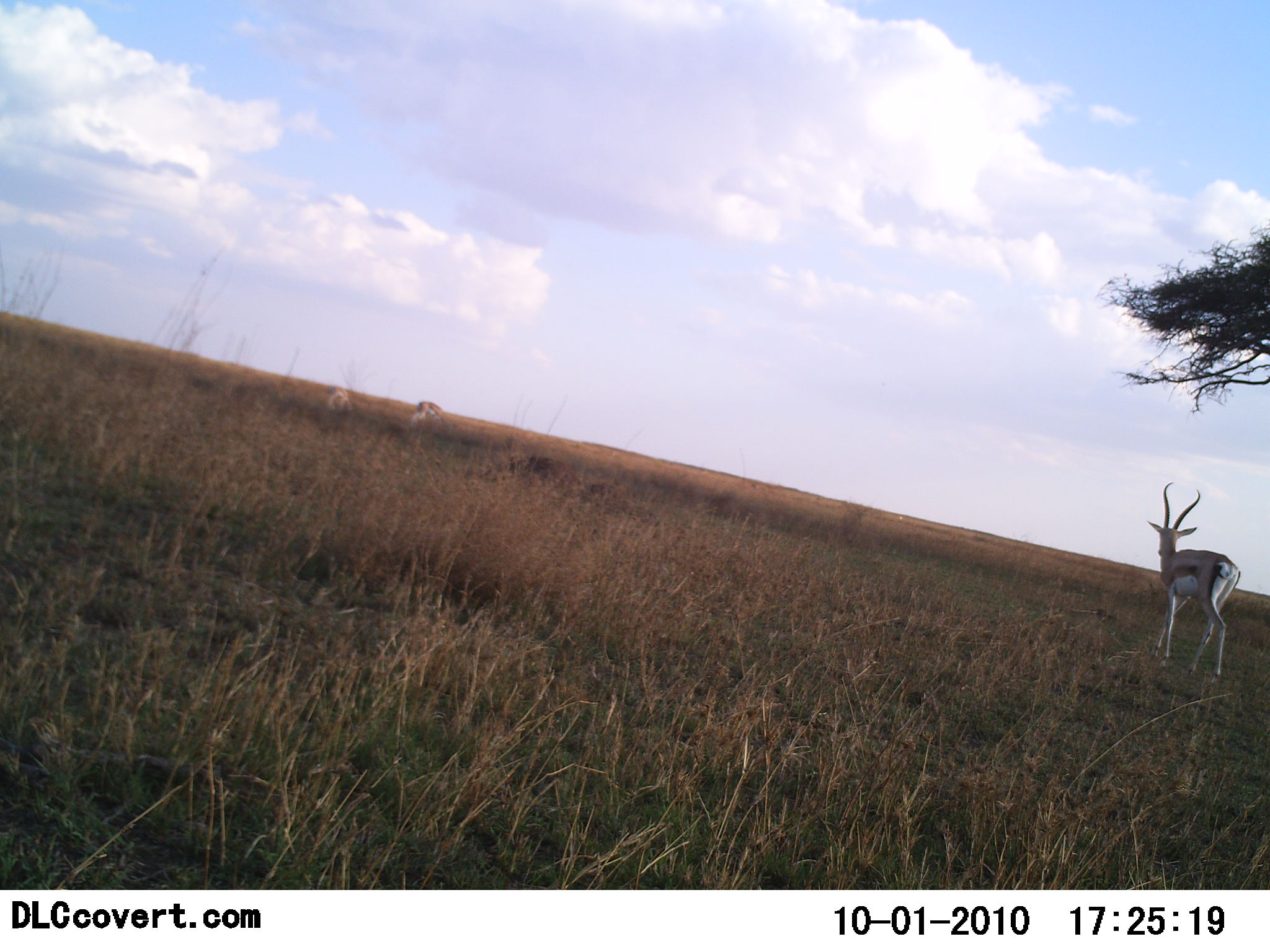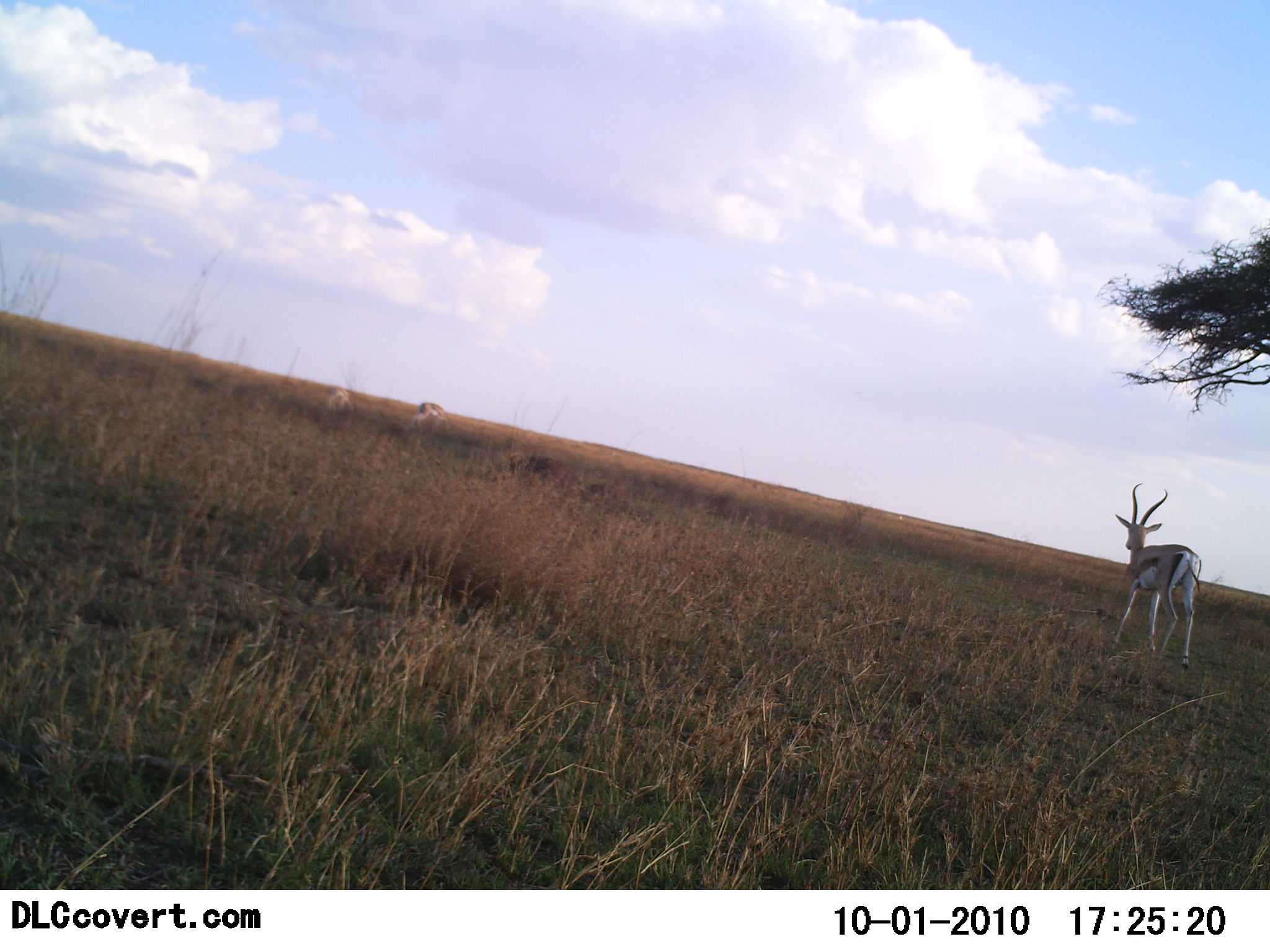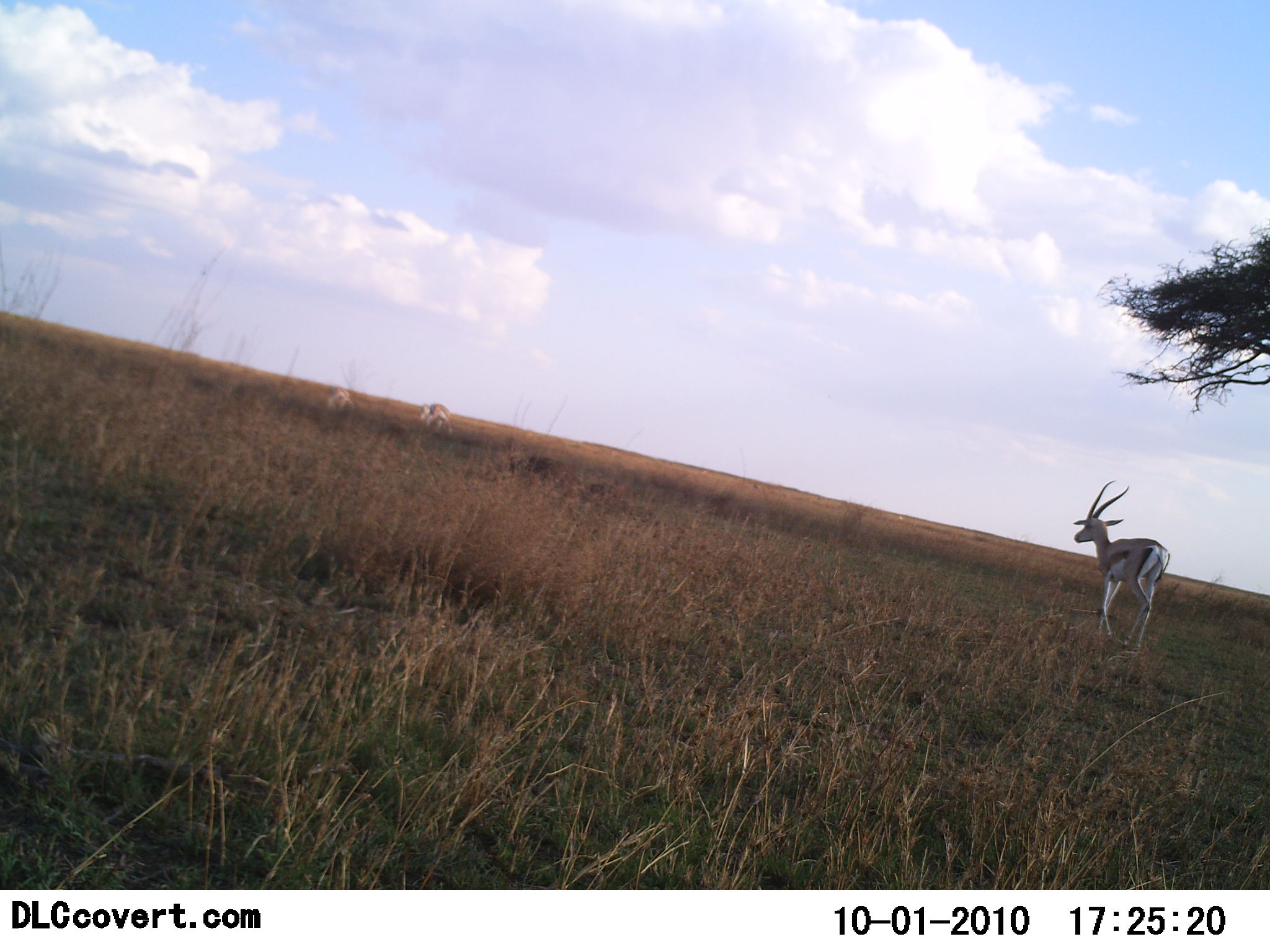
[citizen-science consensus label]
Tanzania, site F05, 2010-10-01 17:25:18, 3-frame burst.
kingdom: Animalia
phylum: Chordata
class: Mammalia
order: Artiodactyla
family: Bovidae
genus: Eudorcas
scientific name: Eudorcas thomsonii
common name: thomson's gazelle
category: gazellethomsons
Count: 2.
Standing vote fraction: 23%.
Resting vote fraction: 0%.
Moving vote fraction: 85%.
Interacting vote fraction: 0%.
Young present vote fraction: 0%.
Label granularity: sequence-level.